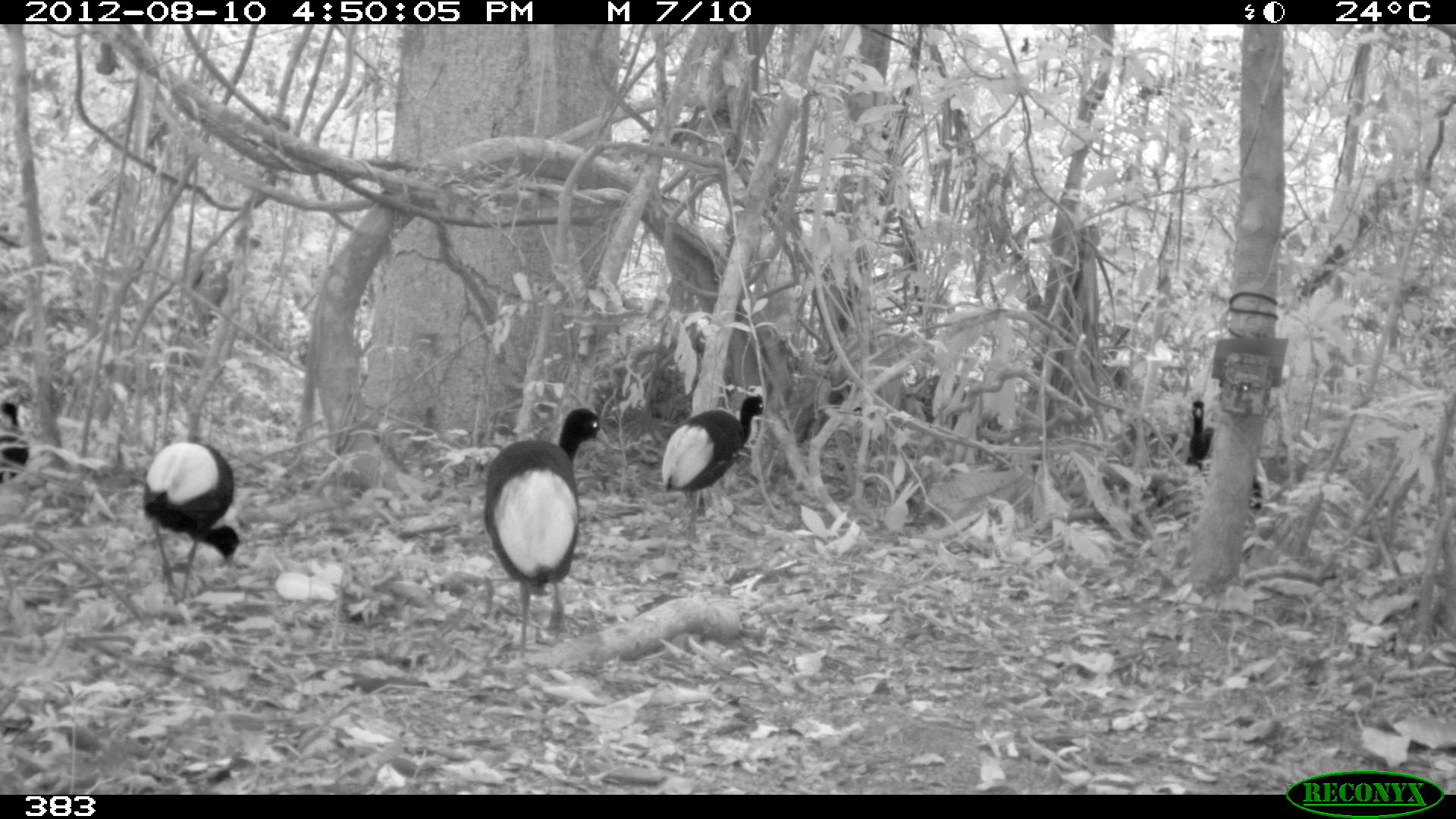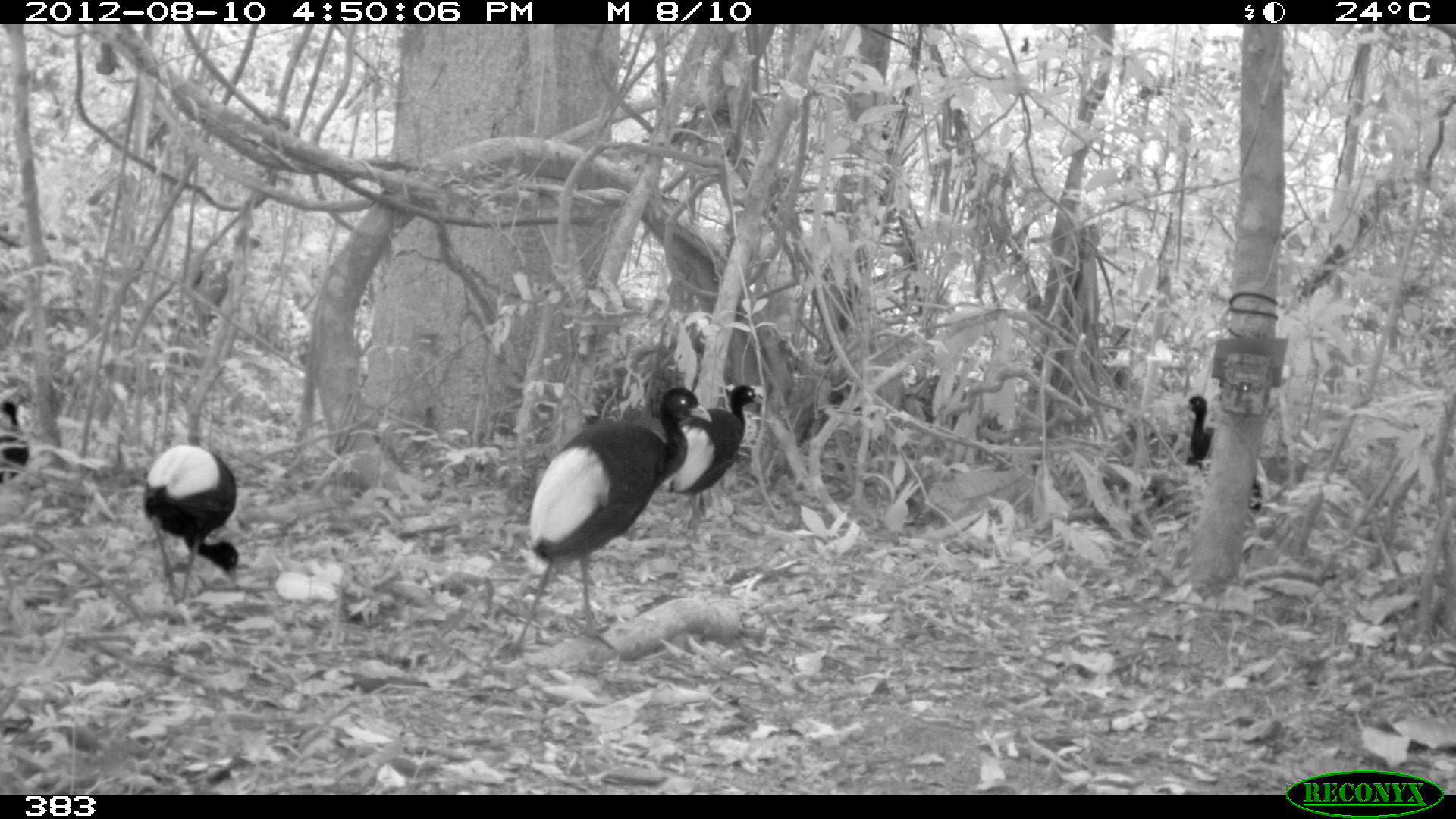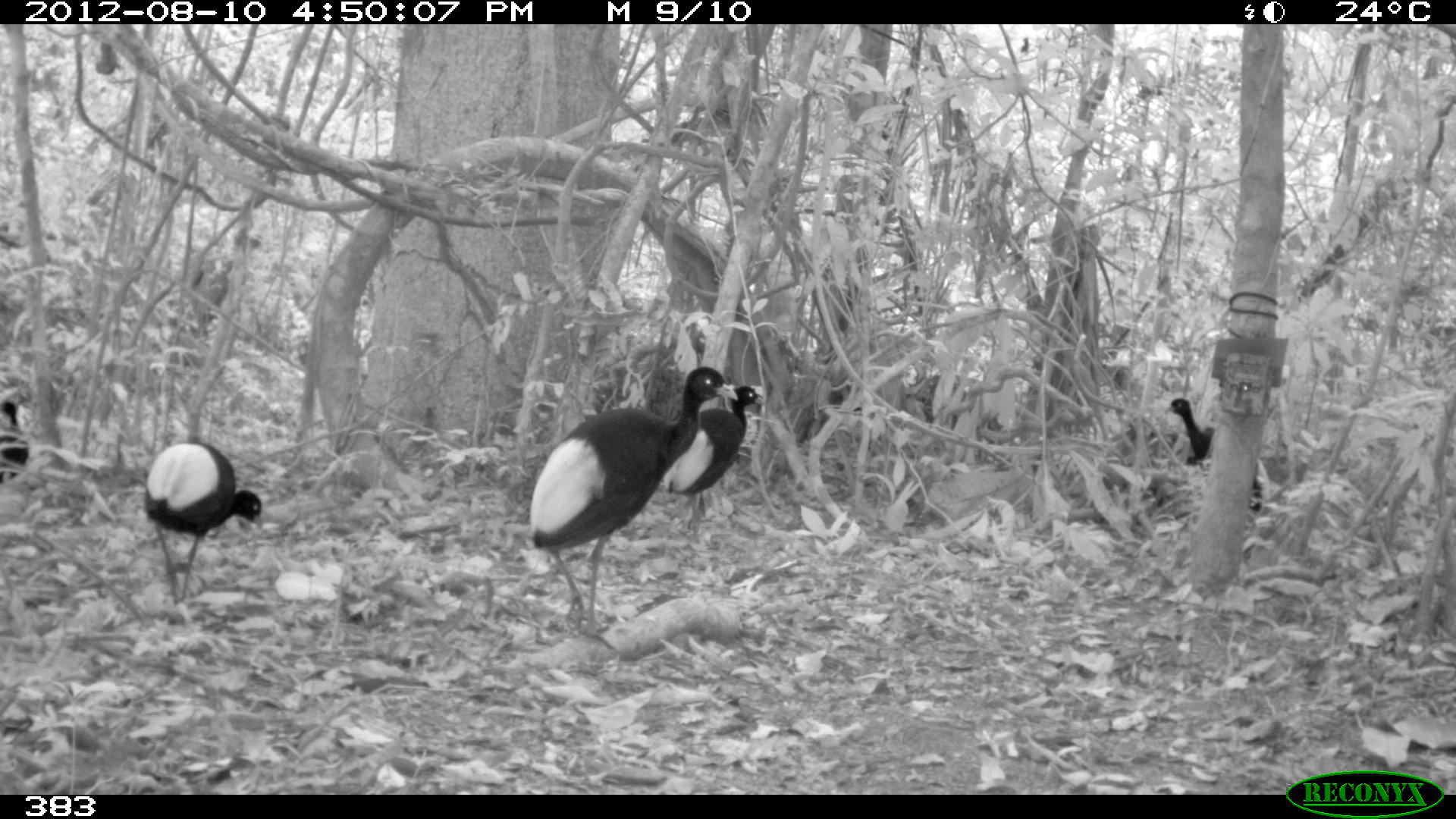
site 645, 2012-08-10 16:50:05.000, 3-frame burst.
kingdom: Animalia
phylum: Chordata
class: Aves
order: Gruiformes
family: Psophiidae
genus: Psophia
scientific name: Psophia leucoptera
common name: pale-winged trumpeter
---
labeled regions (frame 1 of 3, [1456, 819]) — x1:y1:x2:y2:
psophia leucoptera: 481:405:609:659; 140:440:241:603; 660:395:769:535; 1182:398:1262:510; 0:400:29:483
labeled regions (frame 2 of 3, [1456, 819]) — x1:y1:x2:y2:
psophia leucoptera: 505:384:714:652; 141:444:238:607; 662:385:764:533; 1181:394:1263:511; 0:400:30:484